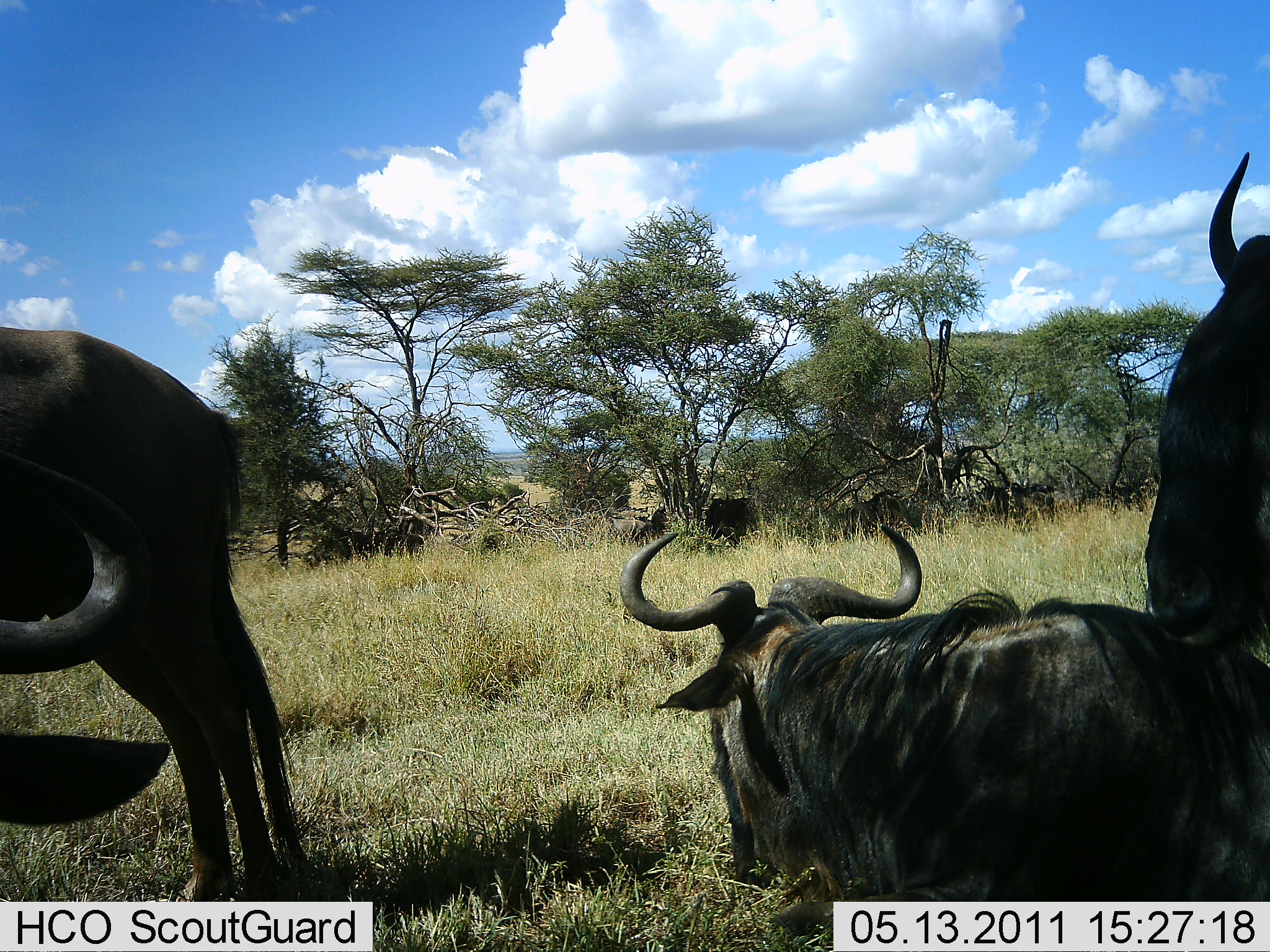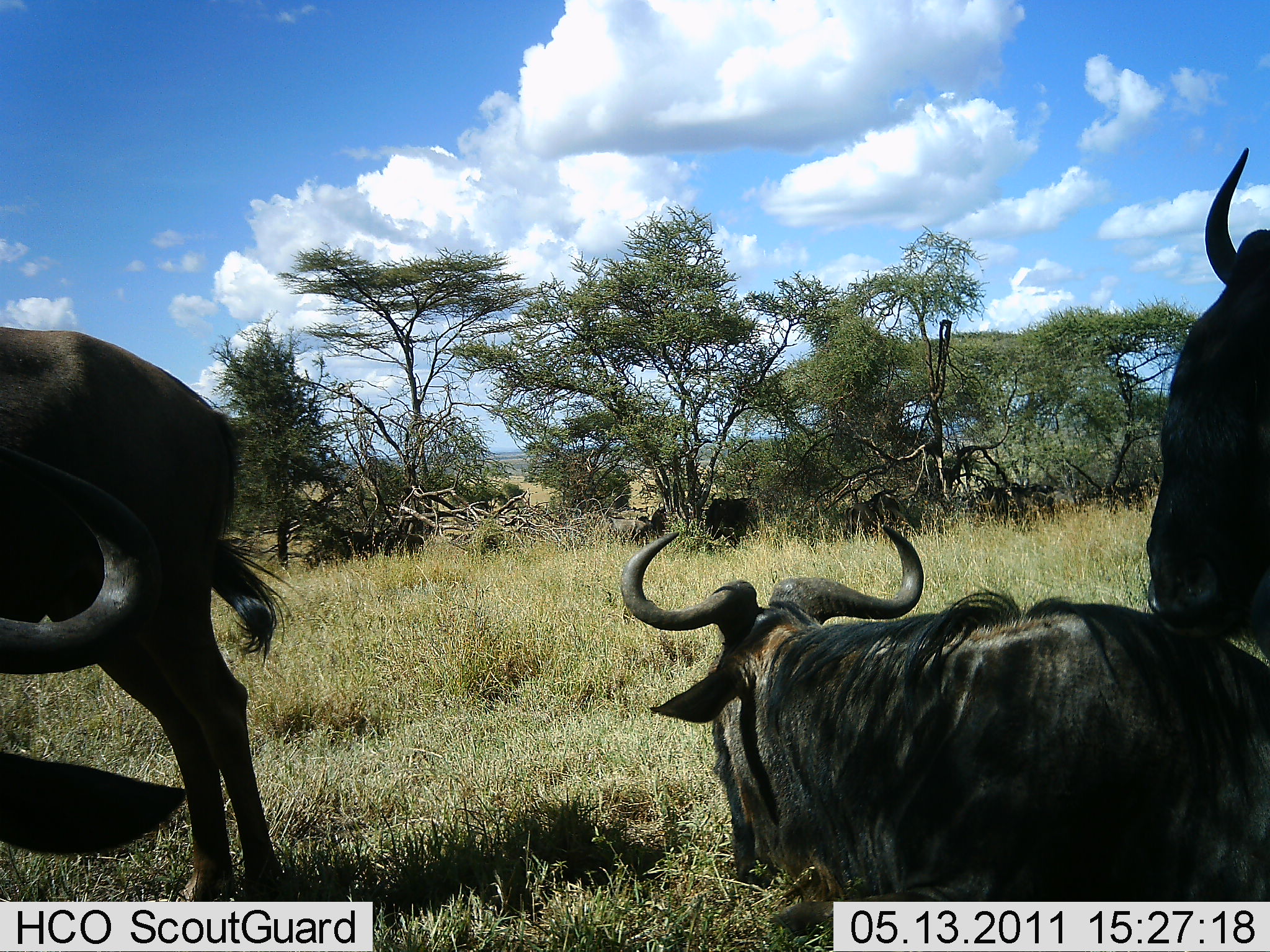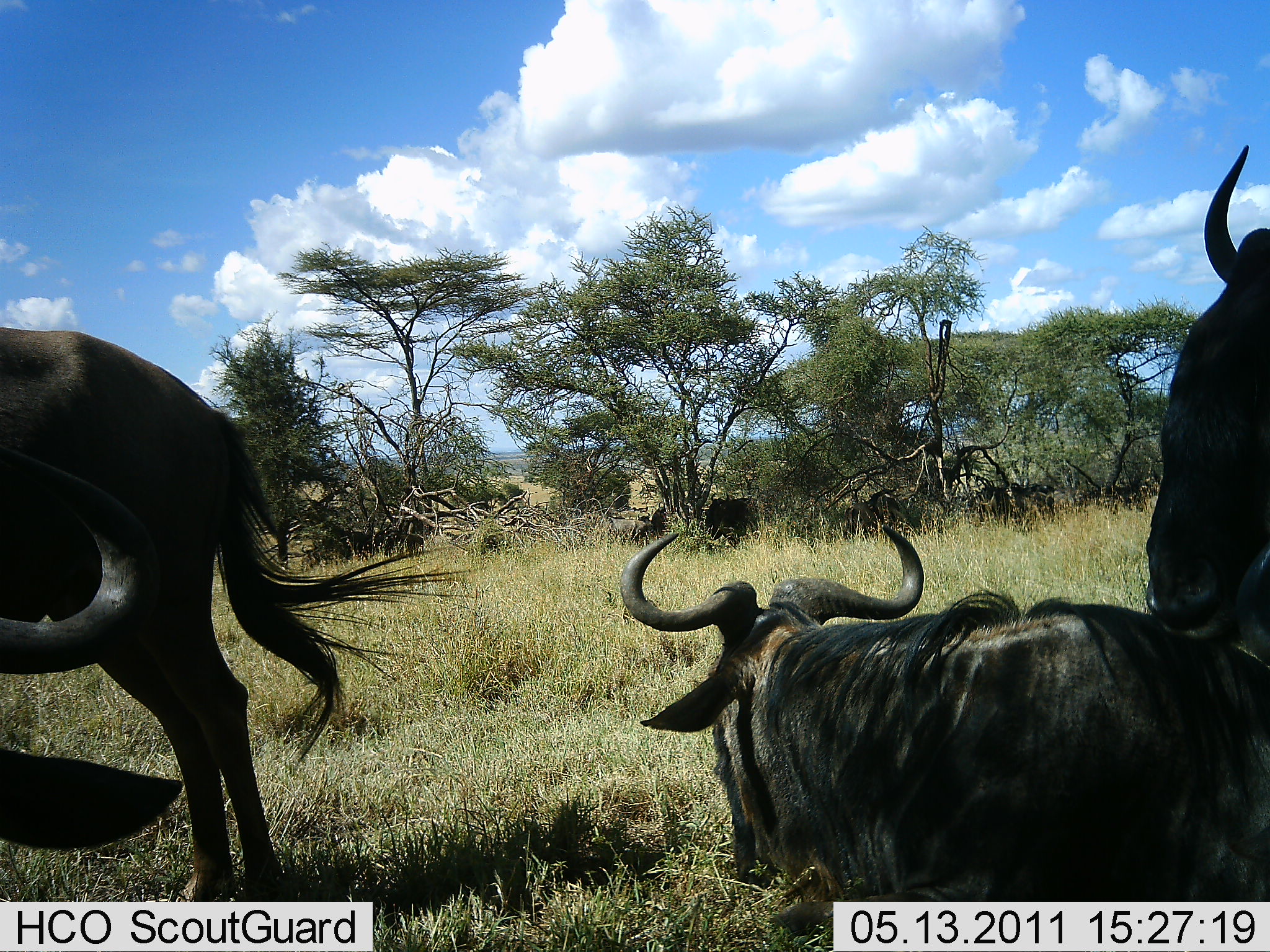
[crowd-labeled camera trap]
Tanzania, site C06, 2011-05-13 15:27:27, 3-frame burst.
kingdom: Animalia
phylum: Chordata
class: Mammalia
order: Artiodactyla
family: Bovidae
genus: Connochaetes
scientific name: Connochaetes taurinus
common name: blue wildebeest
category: wildebeest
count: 3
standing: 67%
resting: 92%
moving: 8%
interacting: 8%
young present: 0%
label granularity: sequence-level